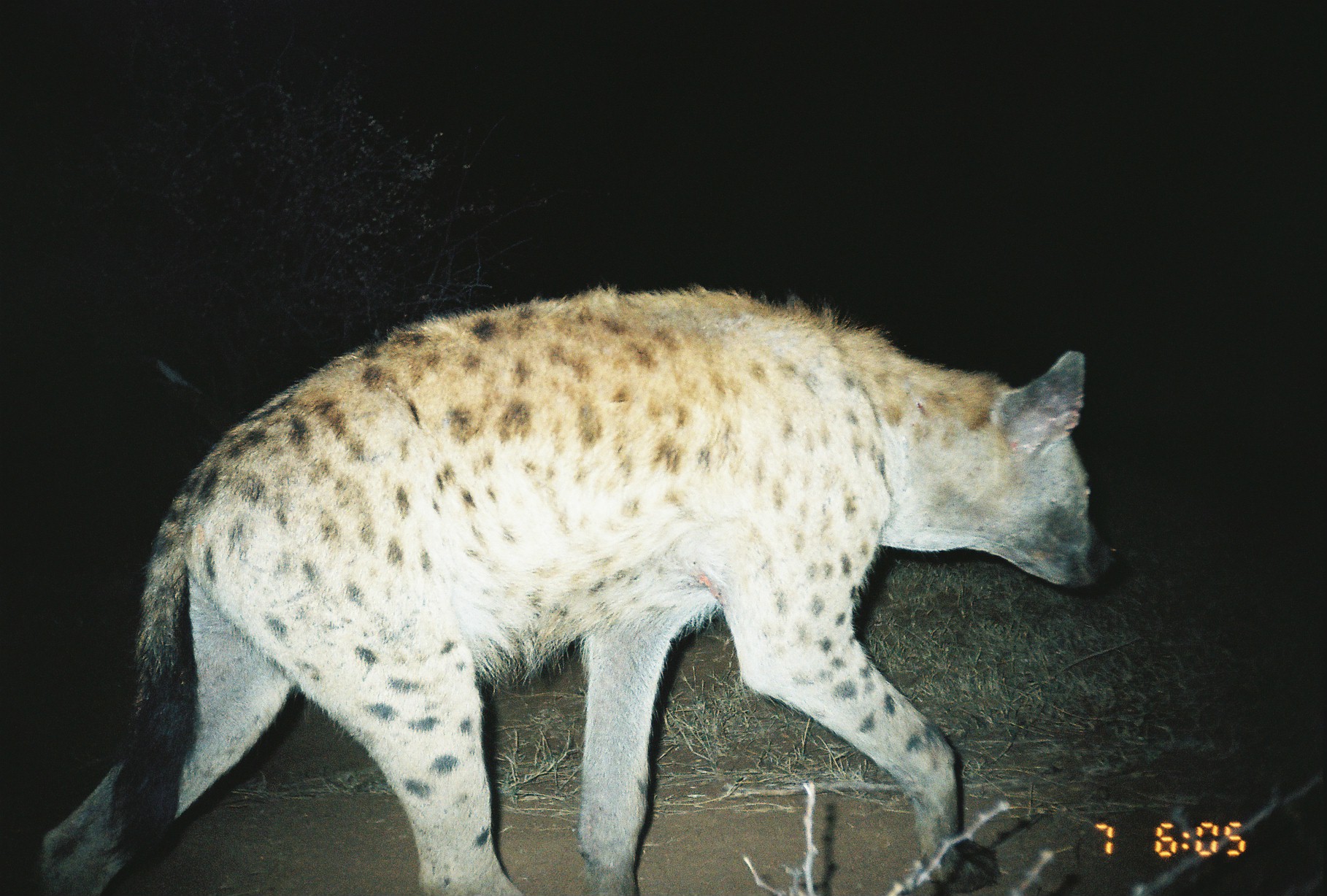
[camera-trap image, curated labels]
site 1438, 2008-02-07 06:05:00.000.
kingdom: Animalia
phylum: Chordata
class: Mammalia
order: Carnivora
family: Hyaenidae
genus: Crocuta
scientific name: Crocuta crocuta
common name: spotted hyena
Crocuta crocuta (spotted hyena), count 1.